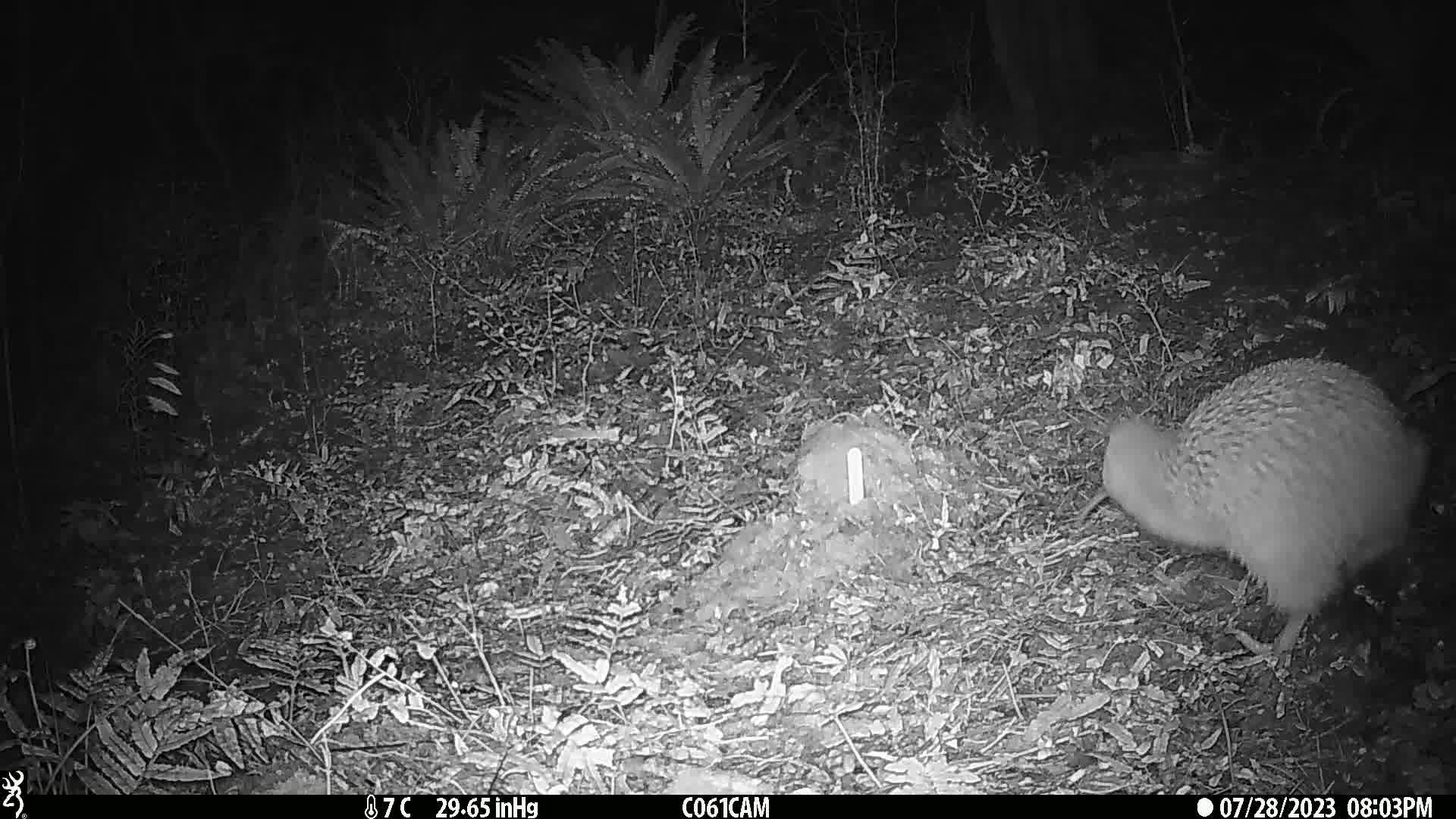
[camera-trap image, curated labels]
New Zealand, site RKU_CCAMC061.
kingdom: Animalia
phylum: Chordata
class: Aves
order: Apterygiformes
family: Apterygidae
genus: Apteryx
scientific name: Apteryx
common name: kiwi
Kiwi (Apteryx).